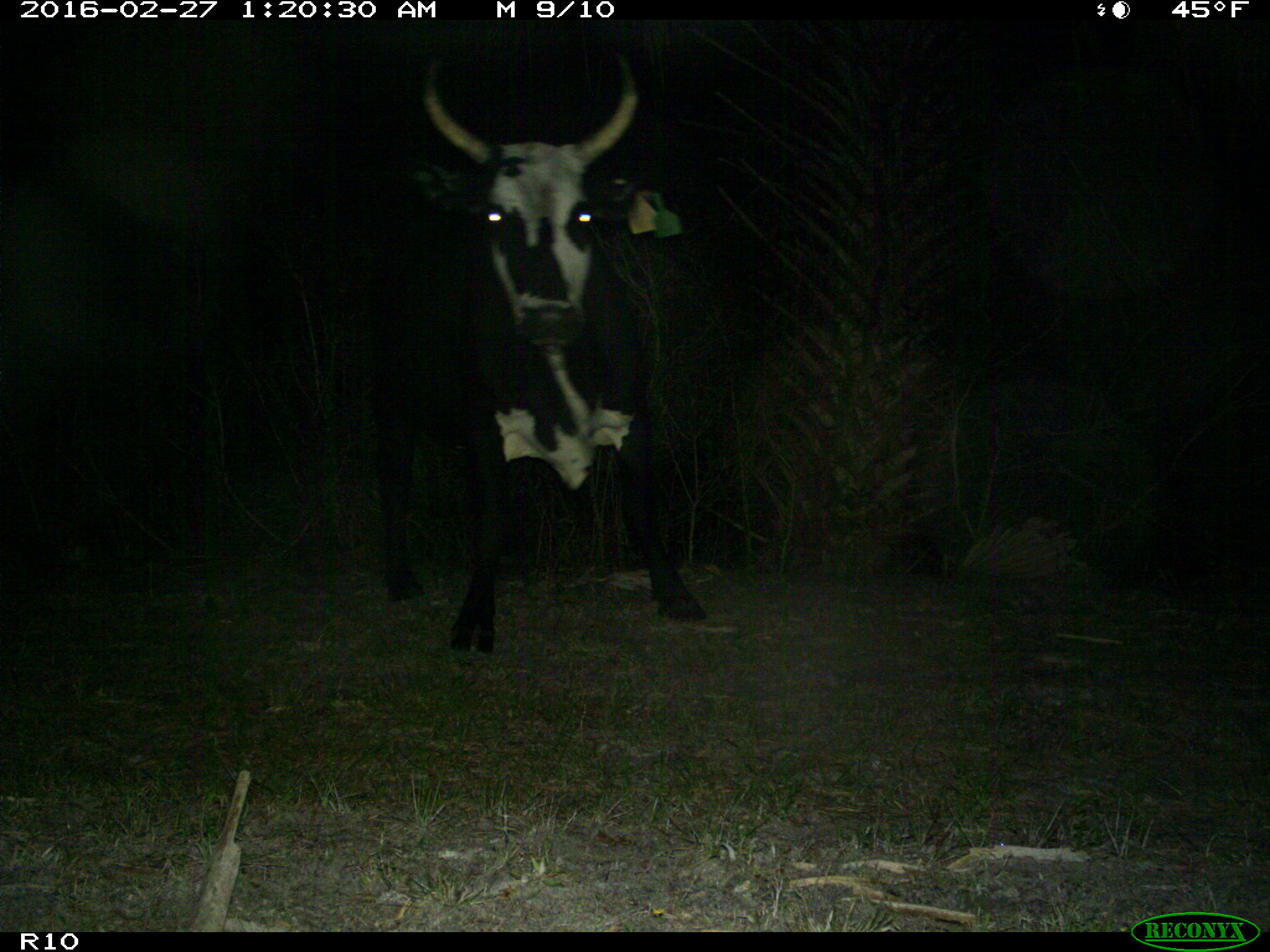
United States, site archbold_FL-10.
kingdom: Animalia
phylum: Chordata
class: Mammalia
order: Artiodactyla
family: Bovidae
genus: Bos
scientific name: Bos taurus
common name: domestic cow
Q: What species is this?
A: Bos taurus (domestic cow).